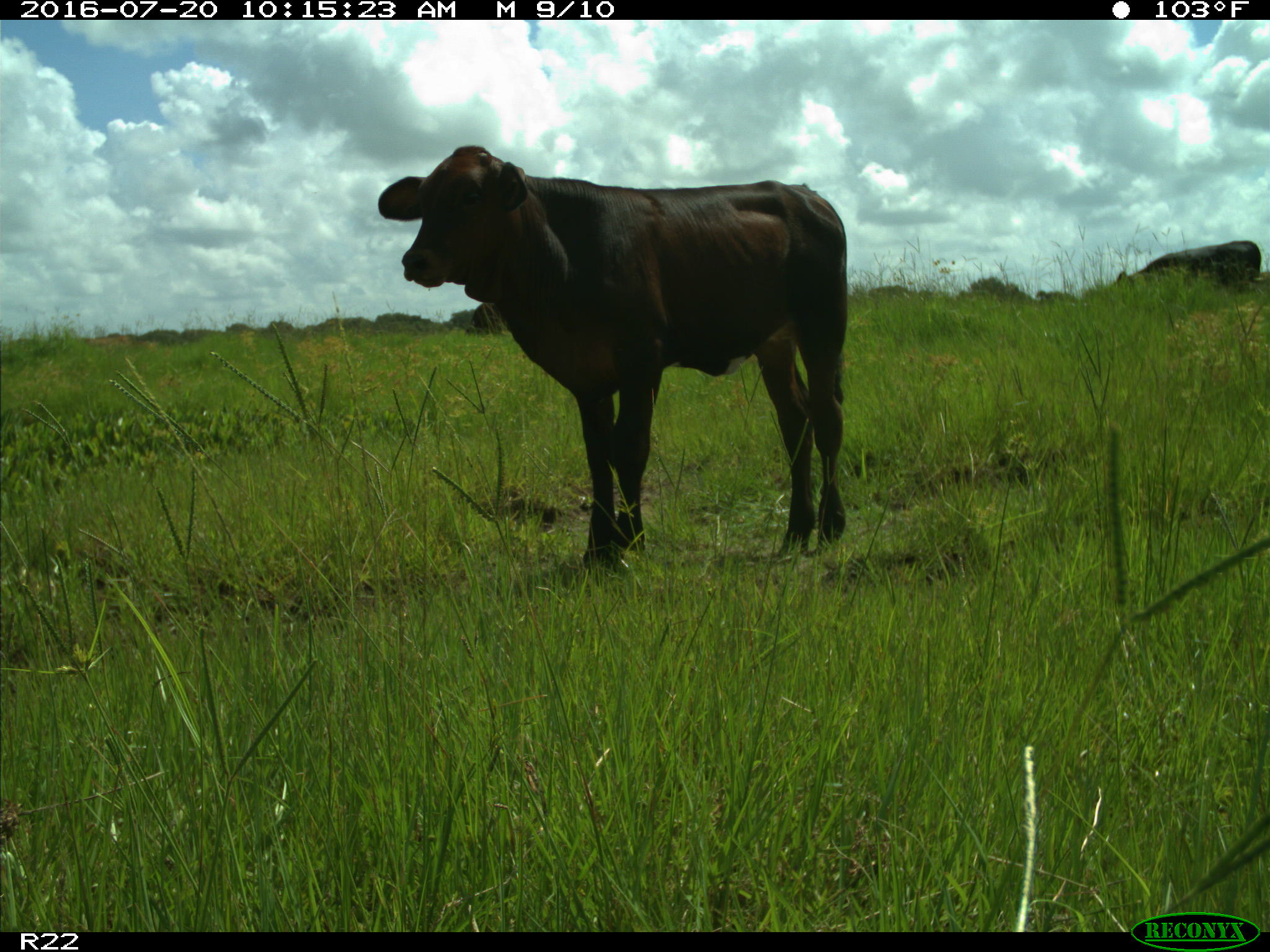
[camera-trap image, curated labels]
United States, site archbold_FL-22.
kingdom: Animalia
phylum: Chordata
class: Mammalia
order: Artiodactyla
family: Bovidae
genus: Bos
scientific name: Bos taurus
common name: domestic cow